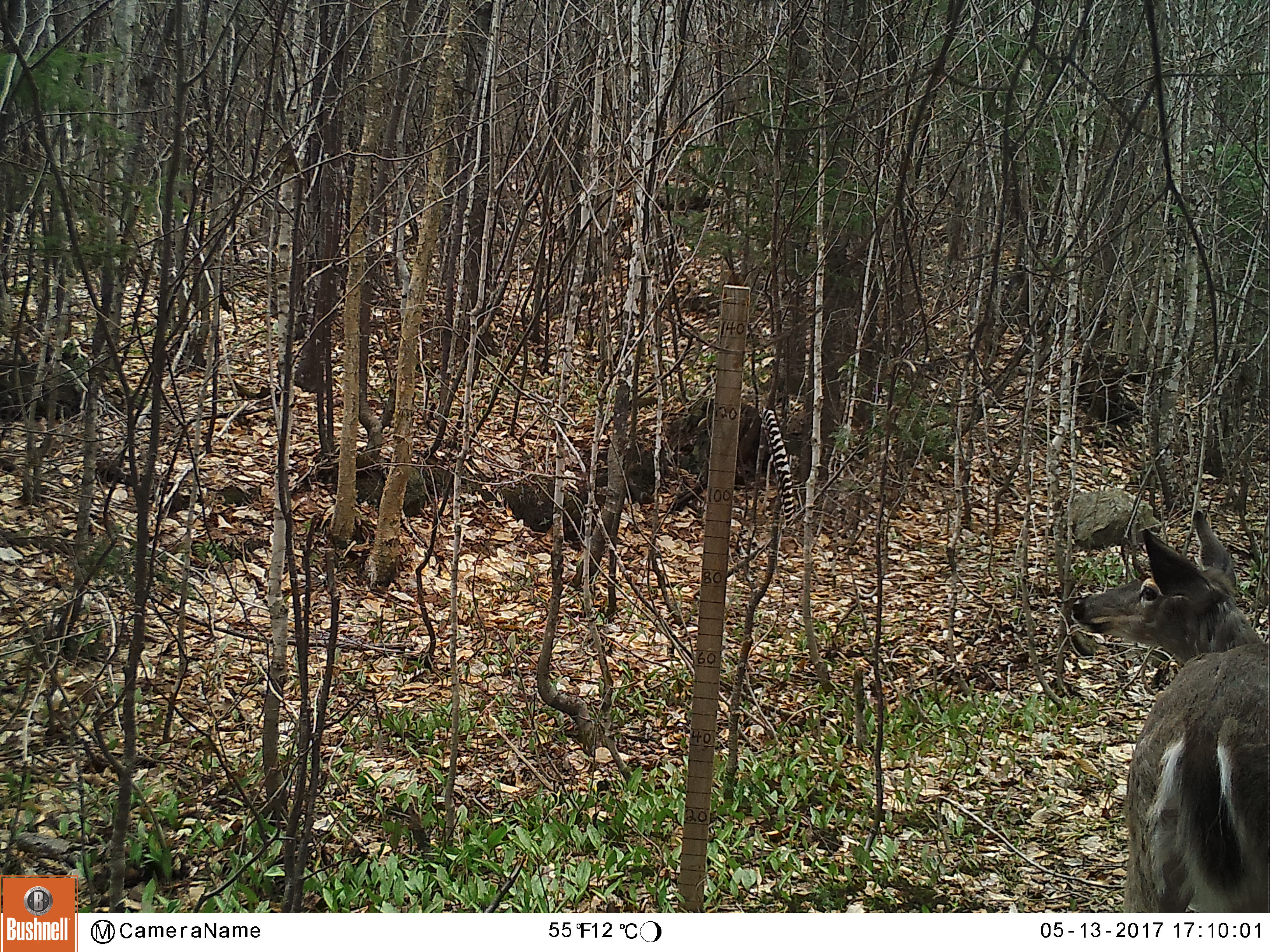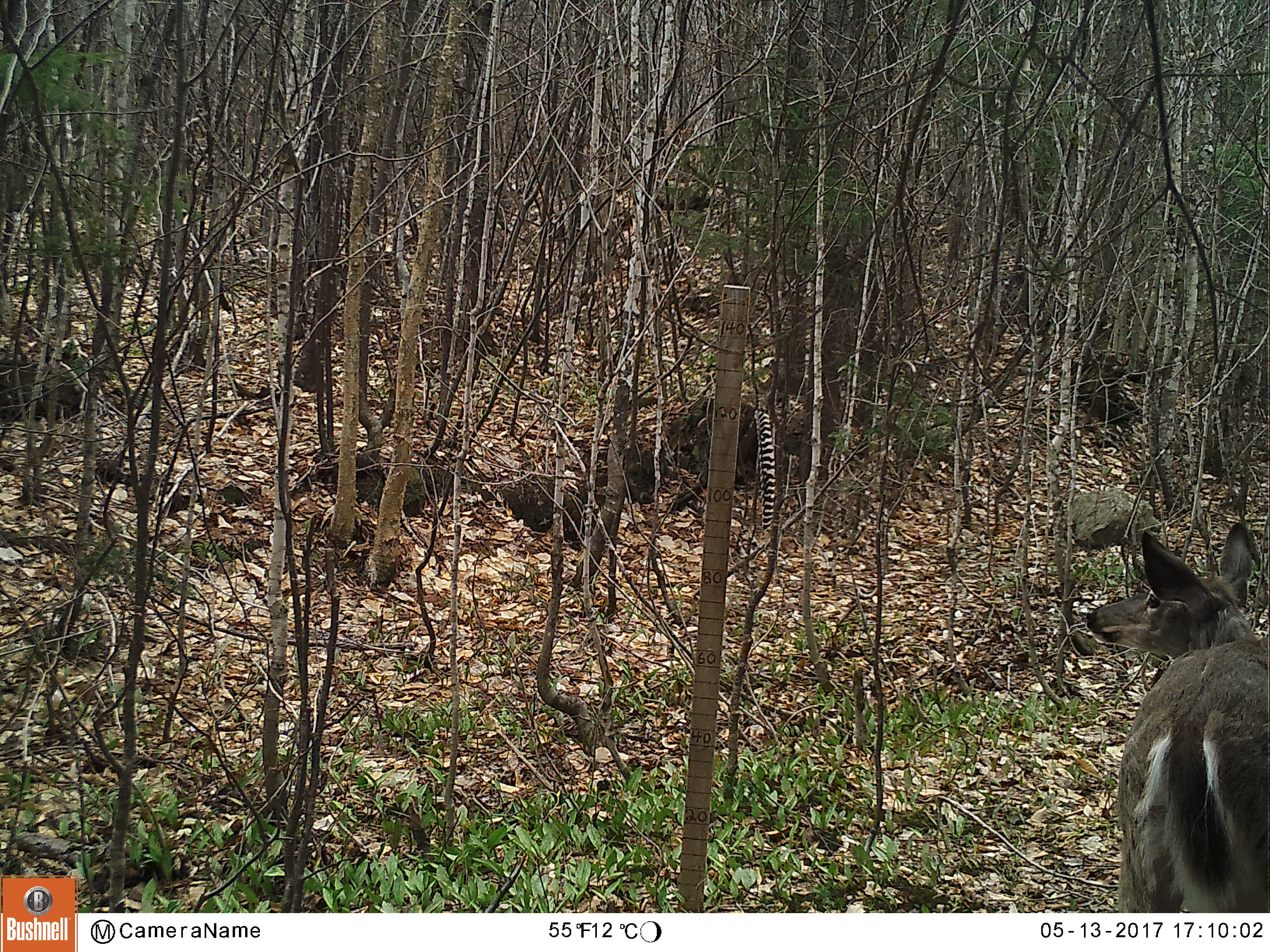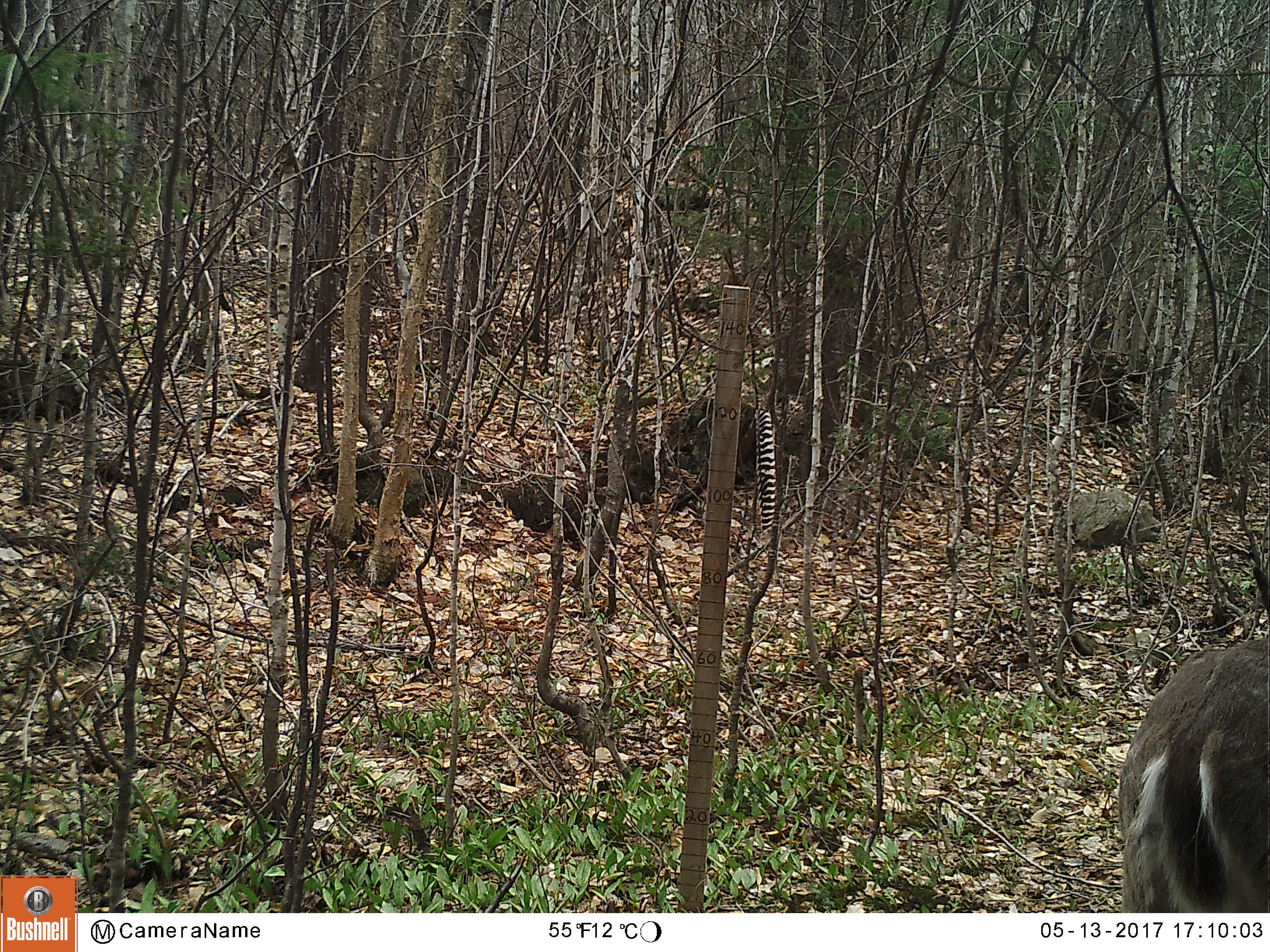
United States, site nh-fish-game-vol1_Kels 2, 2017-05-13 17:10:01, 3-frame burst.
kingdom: Animalia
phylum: Chordata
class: Mammalia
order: Artiodactyla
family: Cervidae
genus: Odocoileus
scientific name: Odocoileus virginianus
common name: white-tailed deer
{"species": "white-tailed deer (Odocoileus virginianus)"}